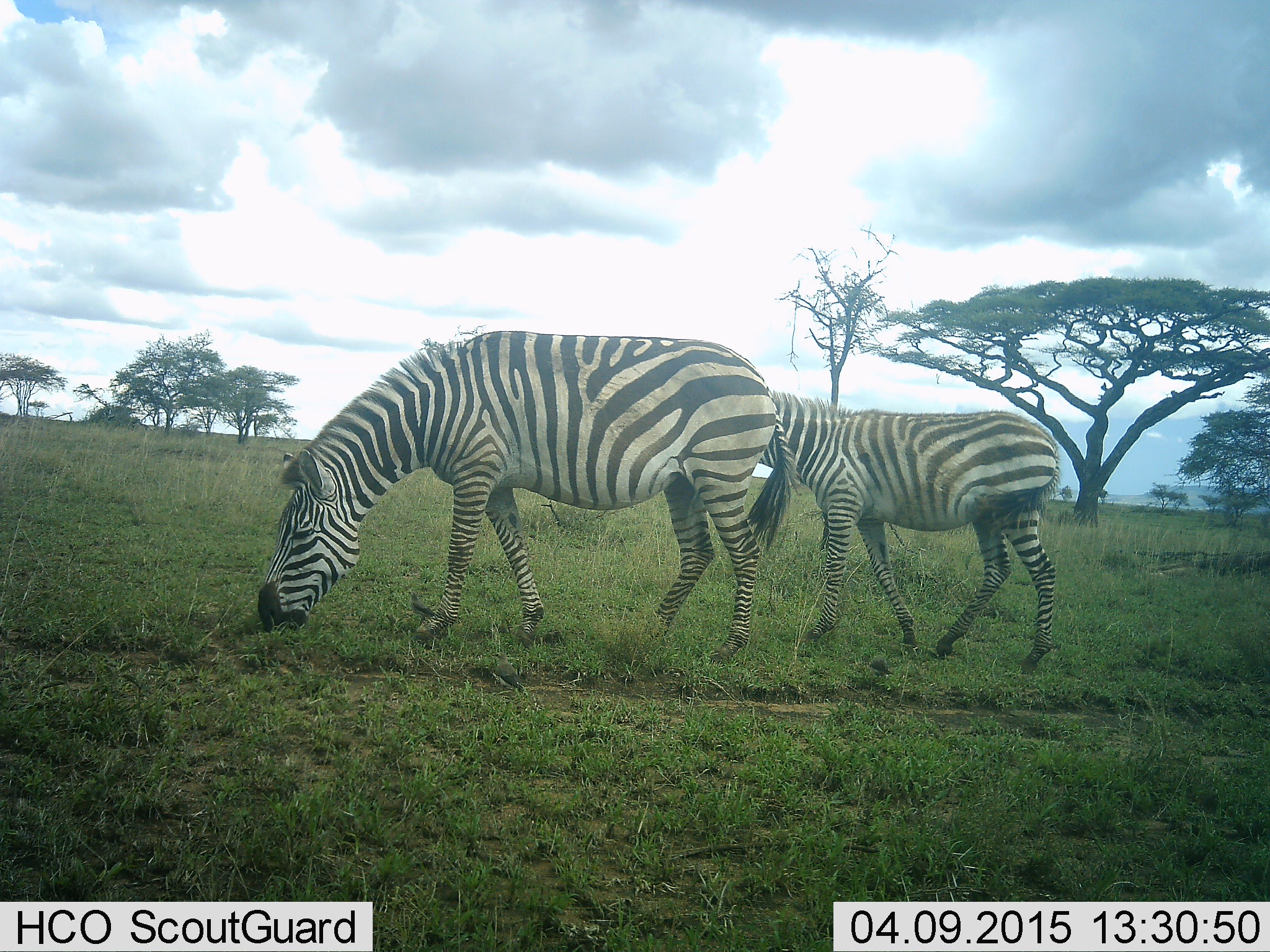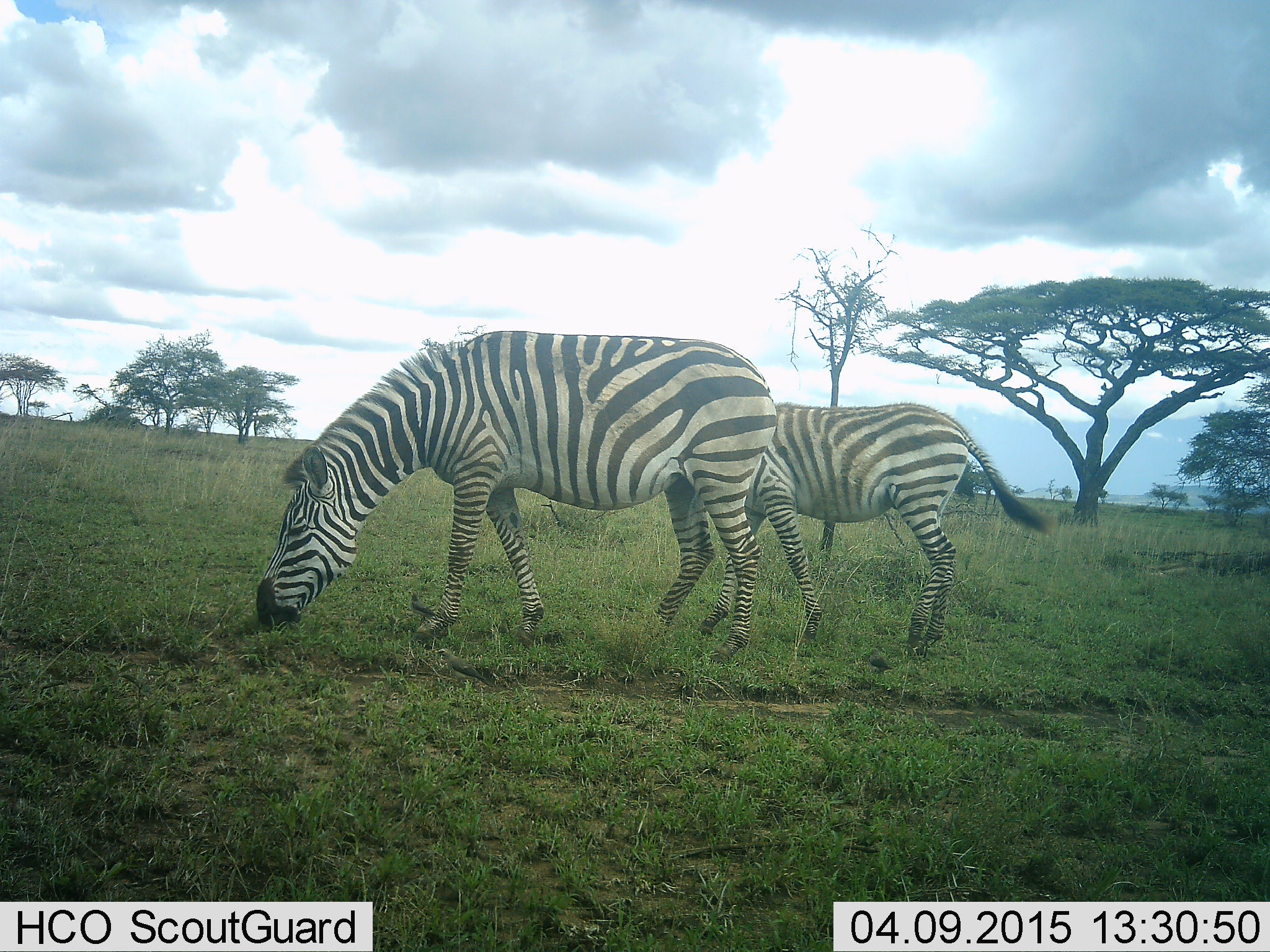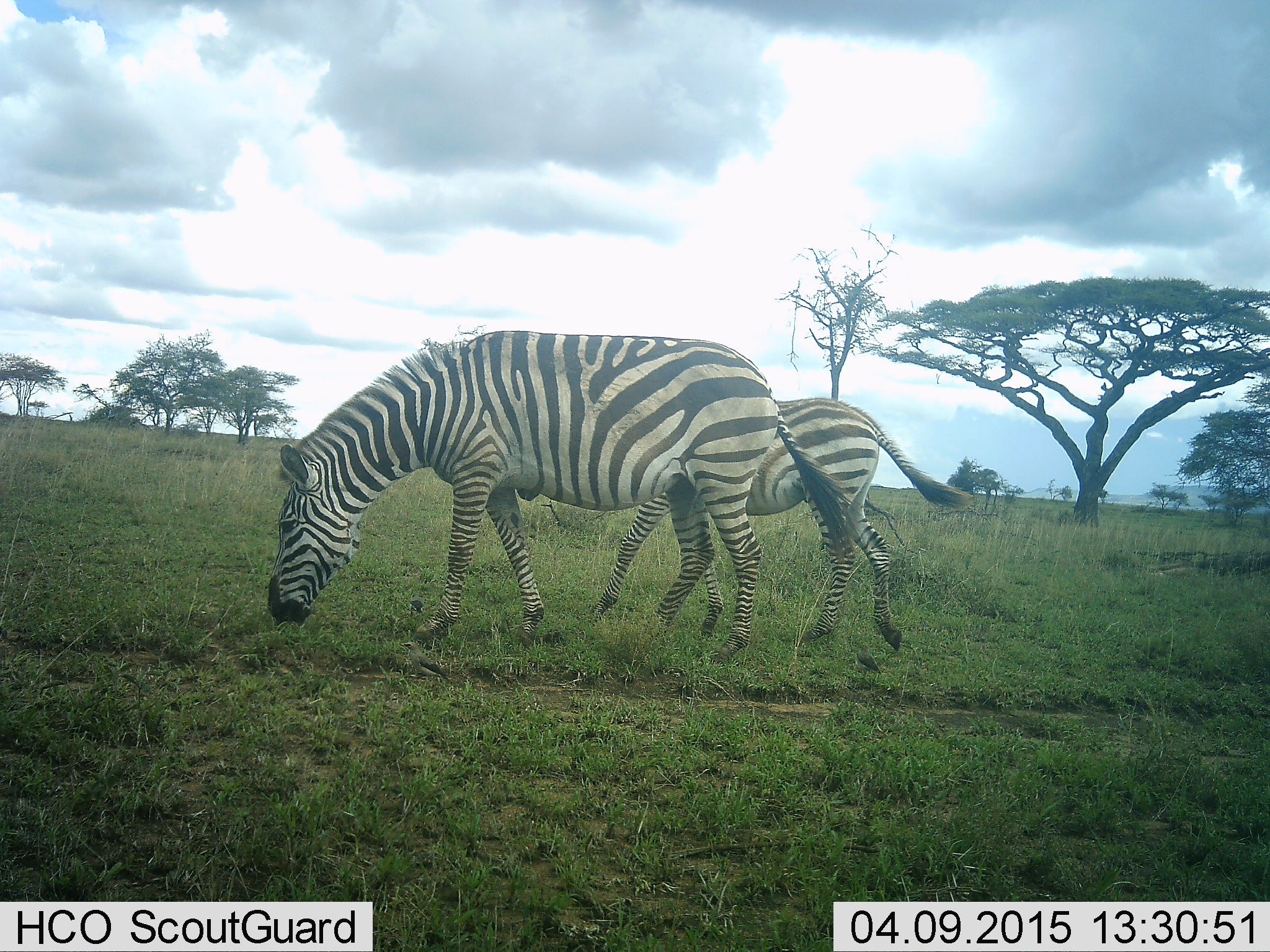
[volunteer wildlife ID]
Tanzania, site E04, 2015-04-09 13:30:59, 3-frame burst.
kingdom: Animalia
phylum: Chordata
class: Mammalia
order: Perissodactyla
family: Equidae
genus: Equus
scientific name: Equus quagga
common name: plains zebra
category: zebra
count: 2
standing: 60%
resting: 0%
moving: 70%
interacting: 10%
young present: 60%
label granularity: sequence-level